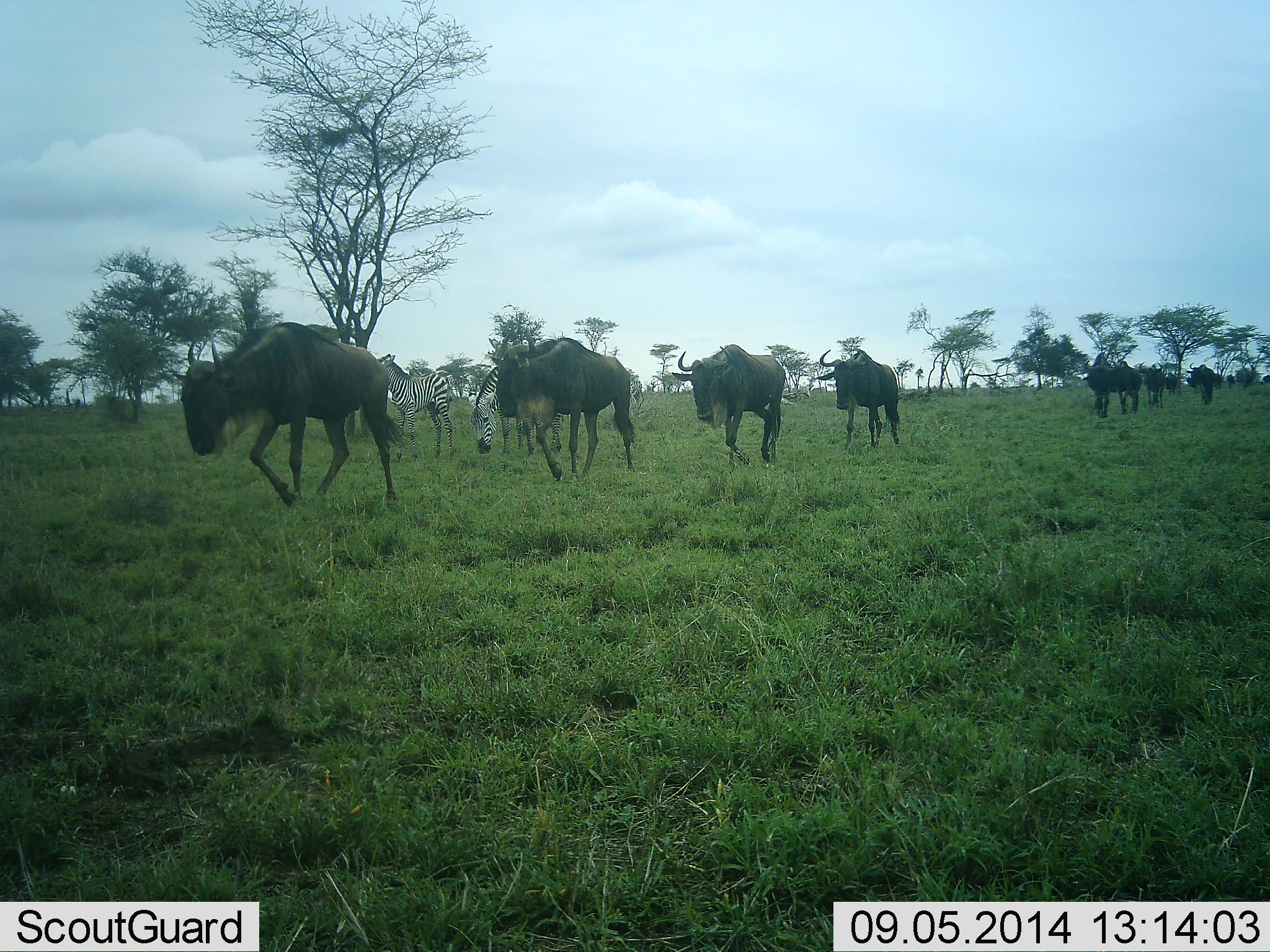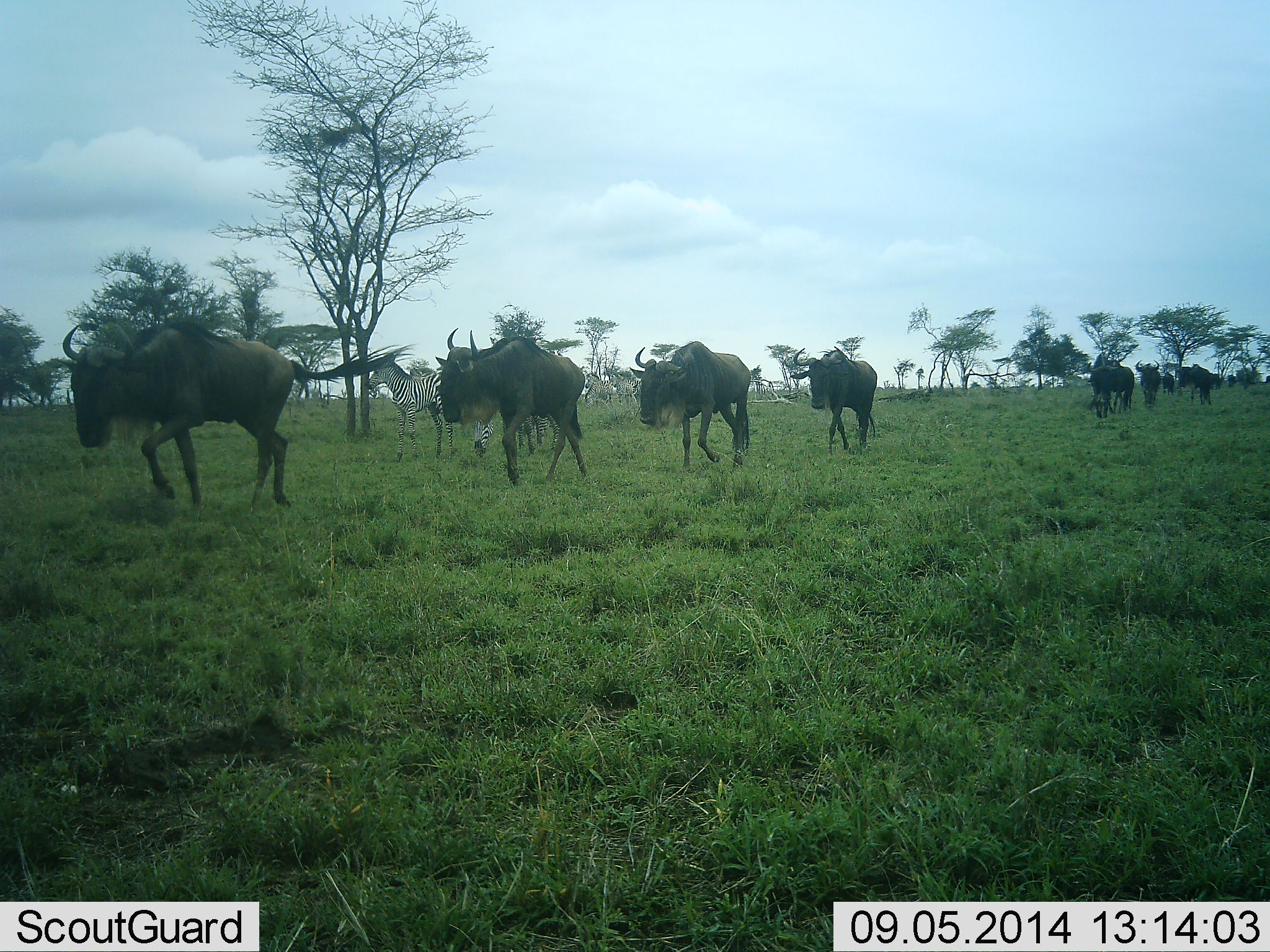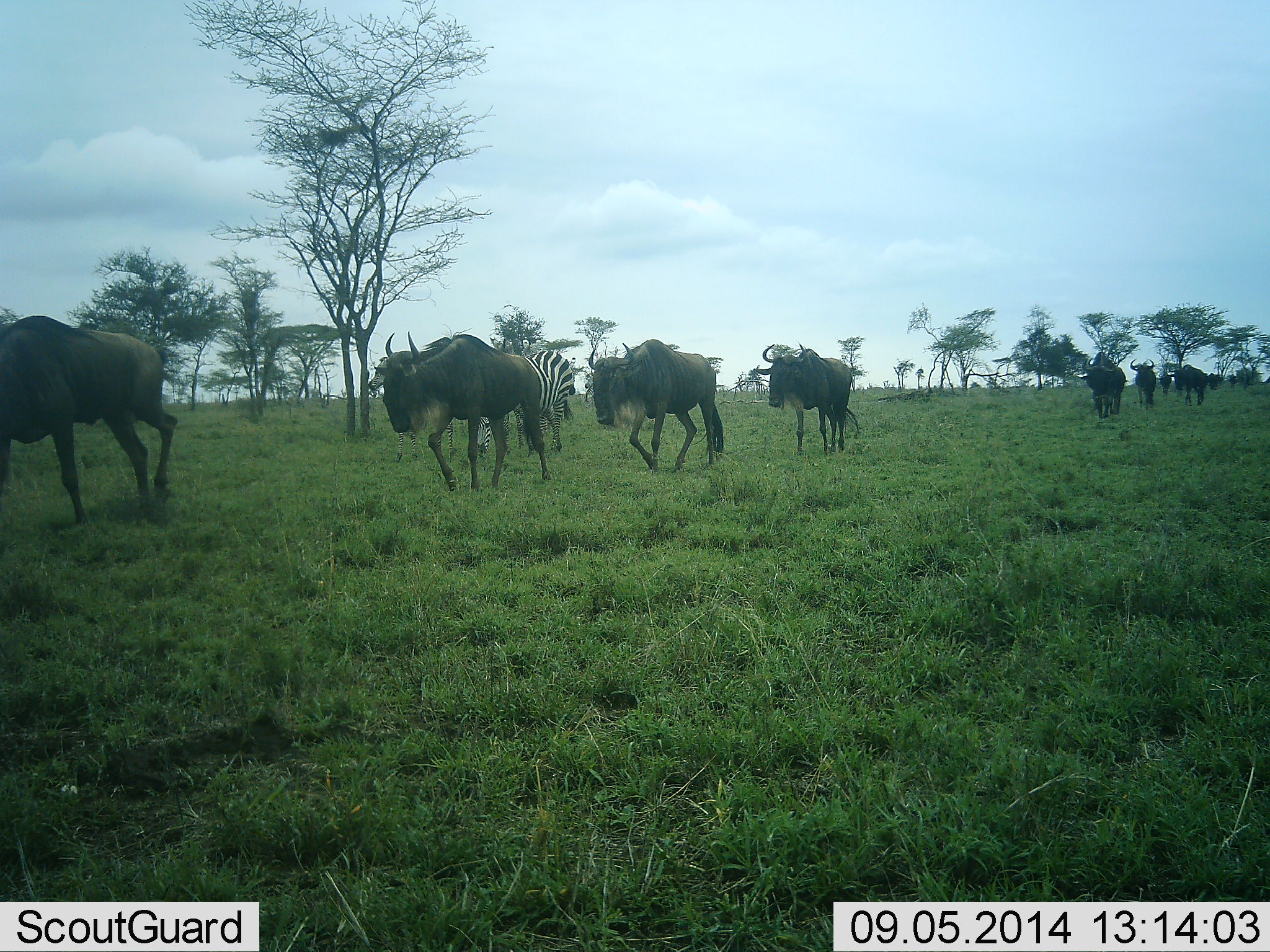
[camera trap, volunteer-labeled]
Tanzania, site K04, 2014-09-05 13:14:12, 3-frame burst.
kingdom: Animalia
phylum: Chordata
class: Mammalia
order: Artiodactyla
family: Bovidae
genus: Connochaetes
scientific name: Connochaetes taurinus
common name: blue wildebeest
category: wildebeest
Wildebeest (blue wildebeest) (Connochaetes taurinus), count 10. Behavior (volunteer vote fractions): standing 8%, resting 0%, moving 100%, interacting 0%. Young present (vote fraction): 0%. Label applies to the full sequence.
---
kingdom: Animalia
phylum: Chordata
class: Mammalia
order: Perissodactyla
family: Equidae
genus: Equus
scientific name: Equus quagga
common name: plains zebra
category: zebra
Zebra (plains zebra) (Equus quagga), count 2. Behavior (volunteer vote fractions): standing 64%, resting 0%, moving 27%, interacting 0%. Young present (vote fraction): 0%. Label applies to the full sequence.